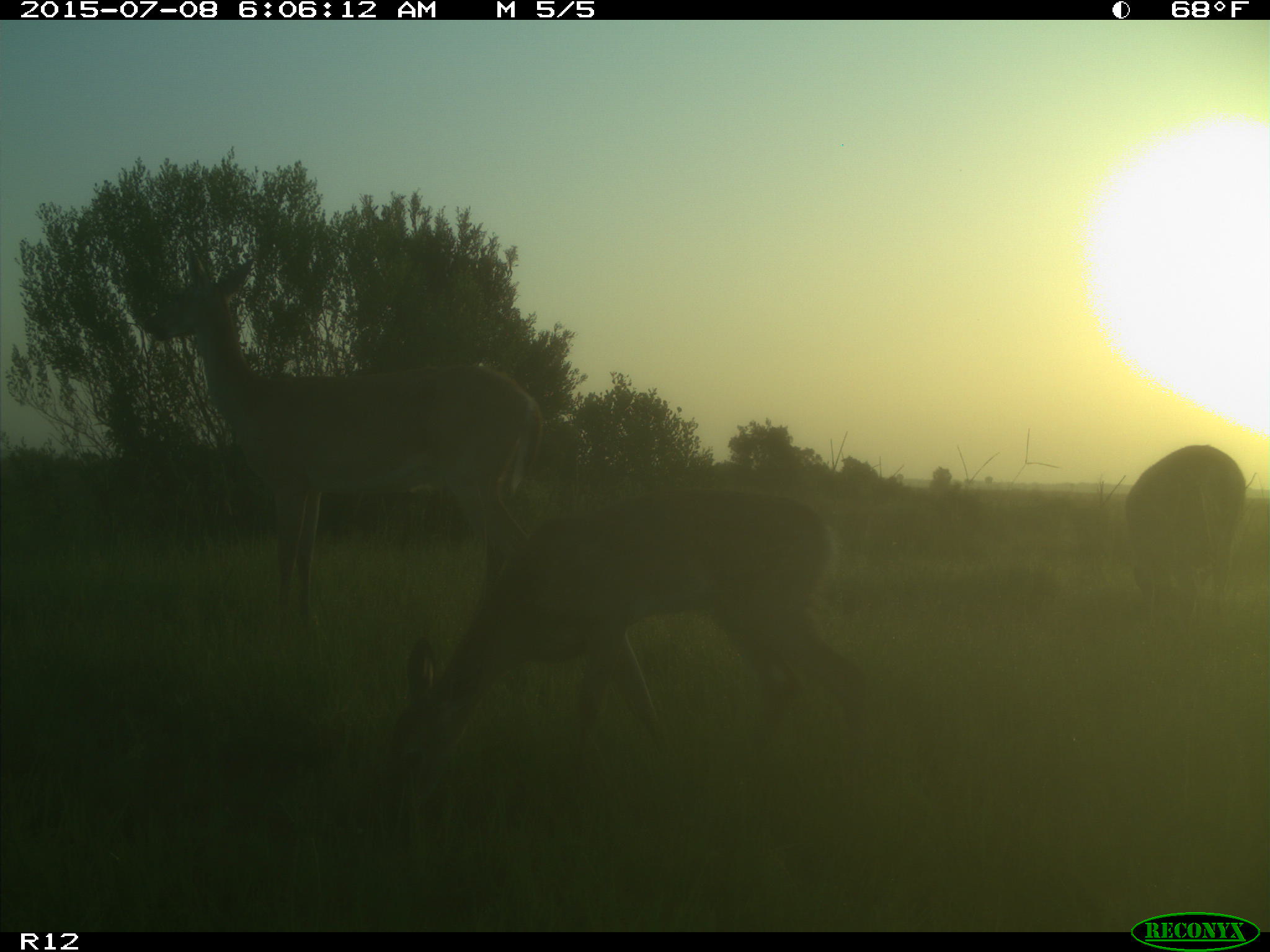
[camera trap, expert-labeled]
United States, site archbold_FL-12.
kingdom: Animalia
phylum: Chordata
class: Mammalia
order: Artiodactyla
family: Cervidae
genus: Odocoileus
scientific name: Odocoileus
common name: deer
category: unidentified deer